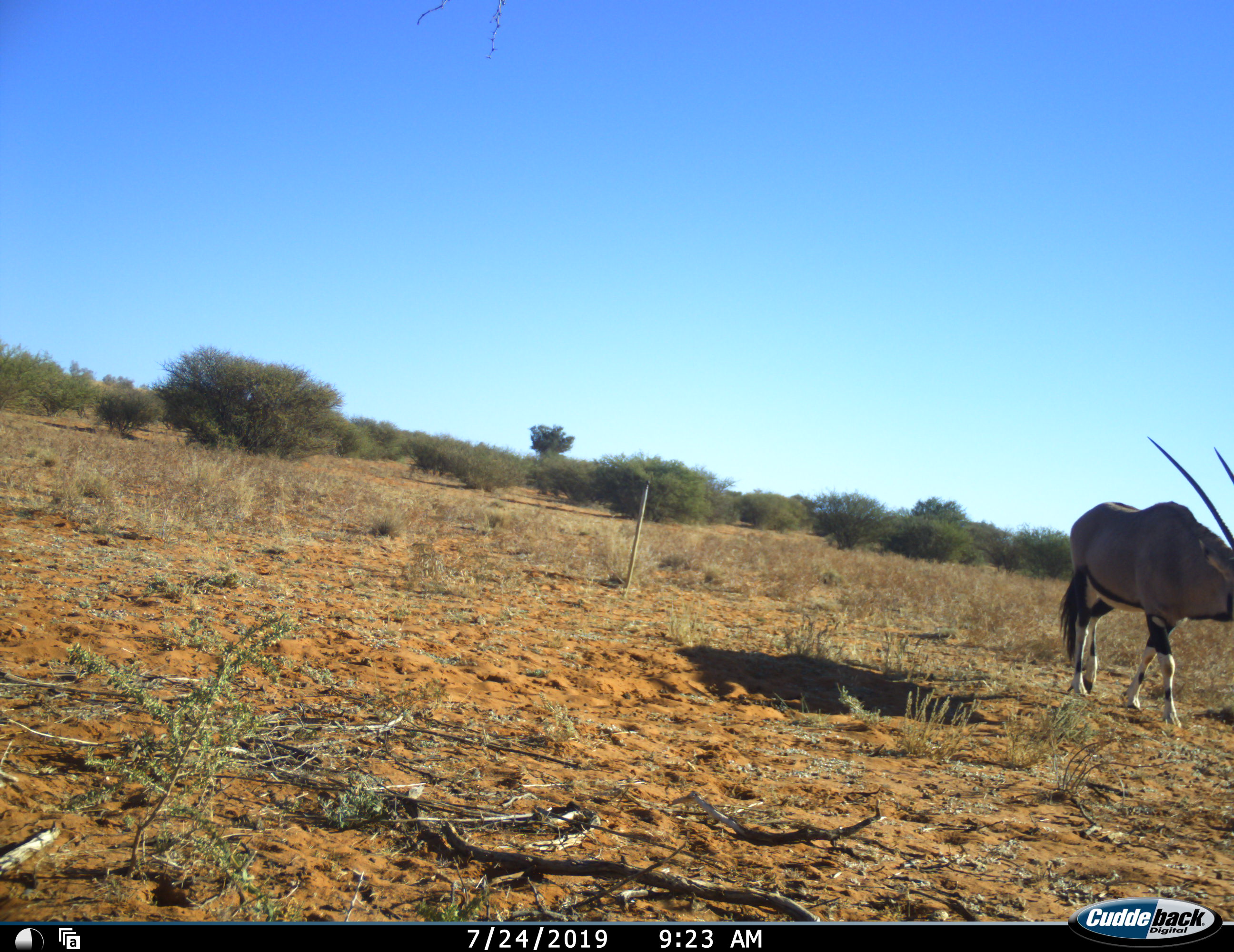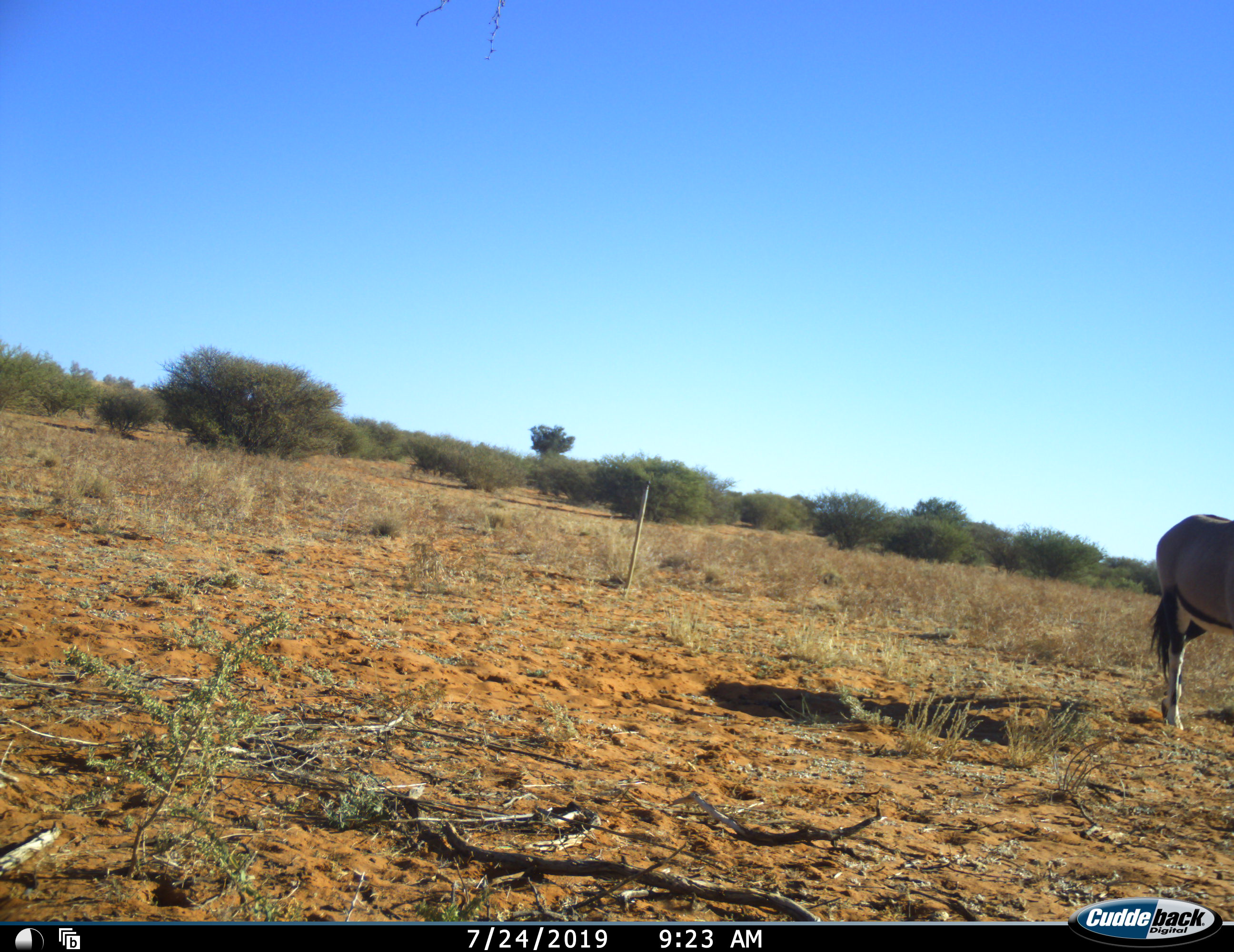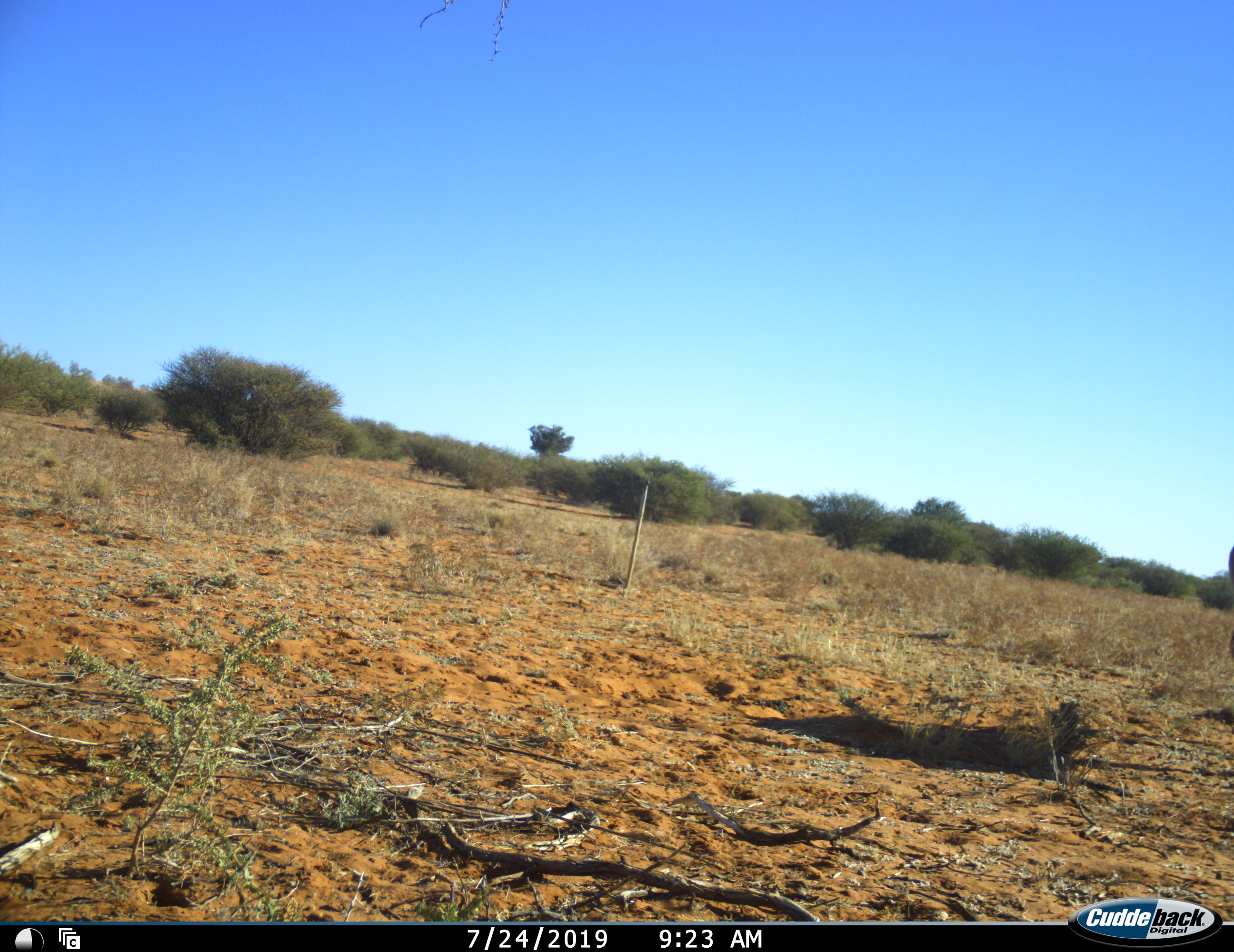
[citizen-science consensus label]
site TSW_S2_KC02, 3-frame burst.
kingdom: Animalia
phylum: Chordata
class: Mammalia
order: Artiodactyla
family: Bovidae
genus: Oryx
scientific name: Oryx gazella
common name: gemsbok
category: oryx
Oryx (gemsbok) (Oryx gazella), count 1. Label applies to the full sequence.